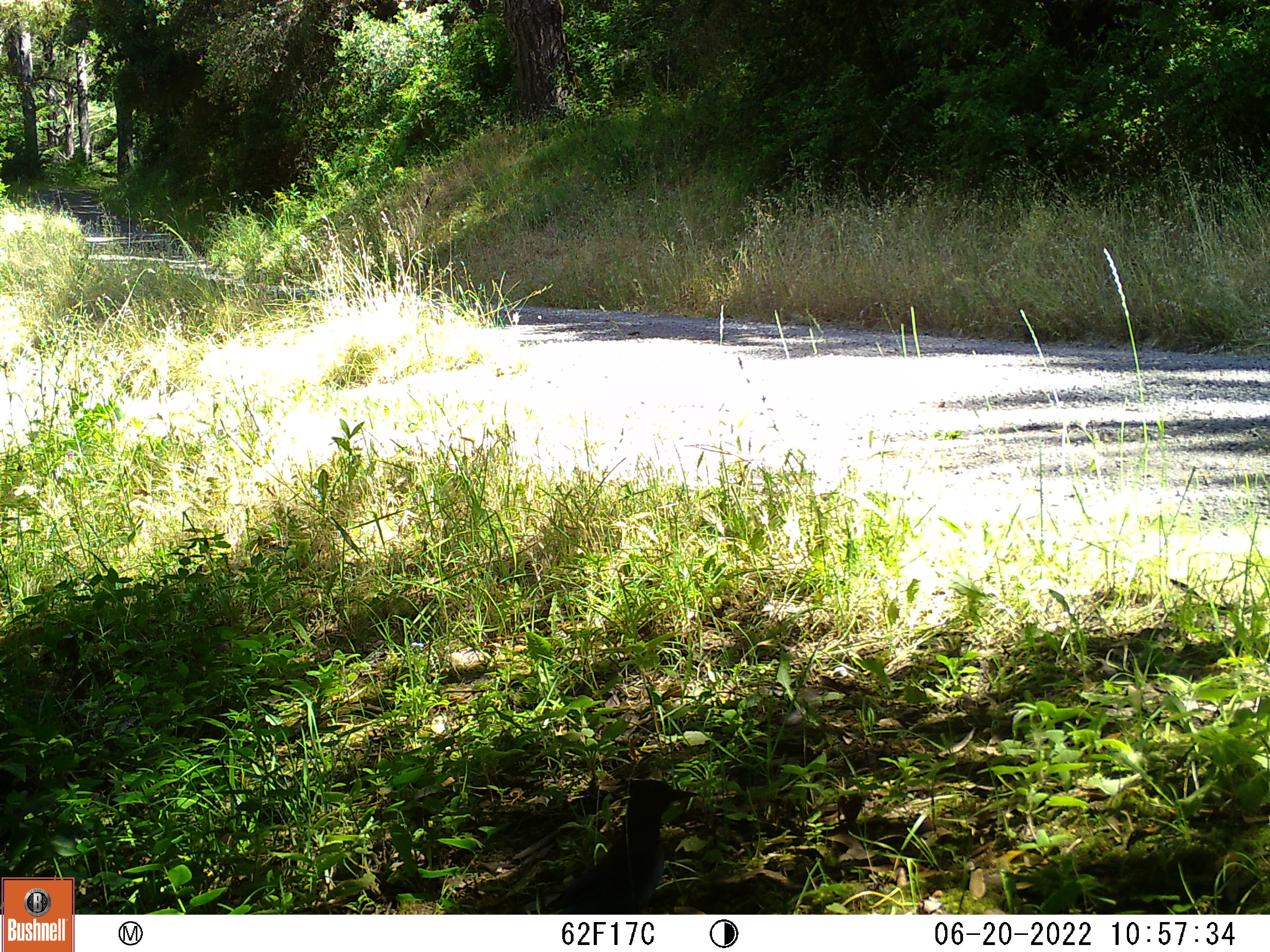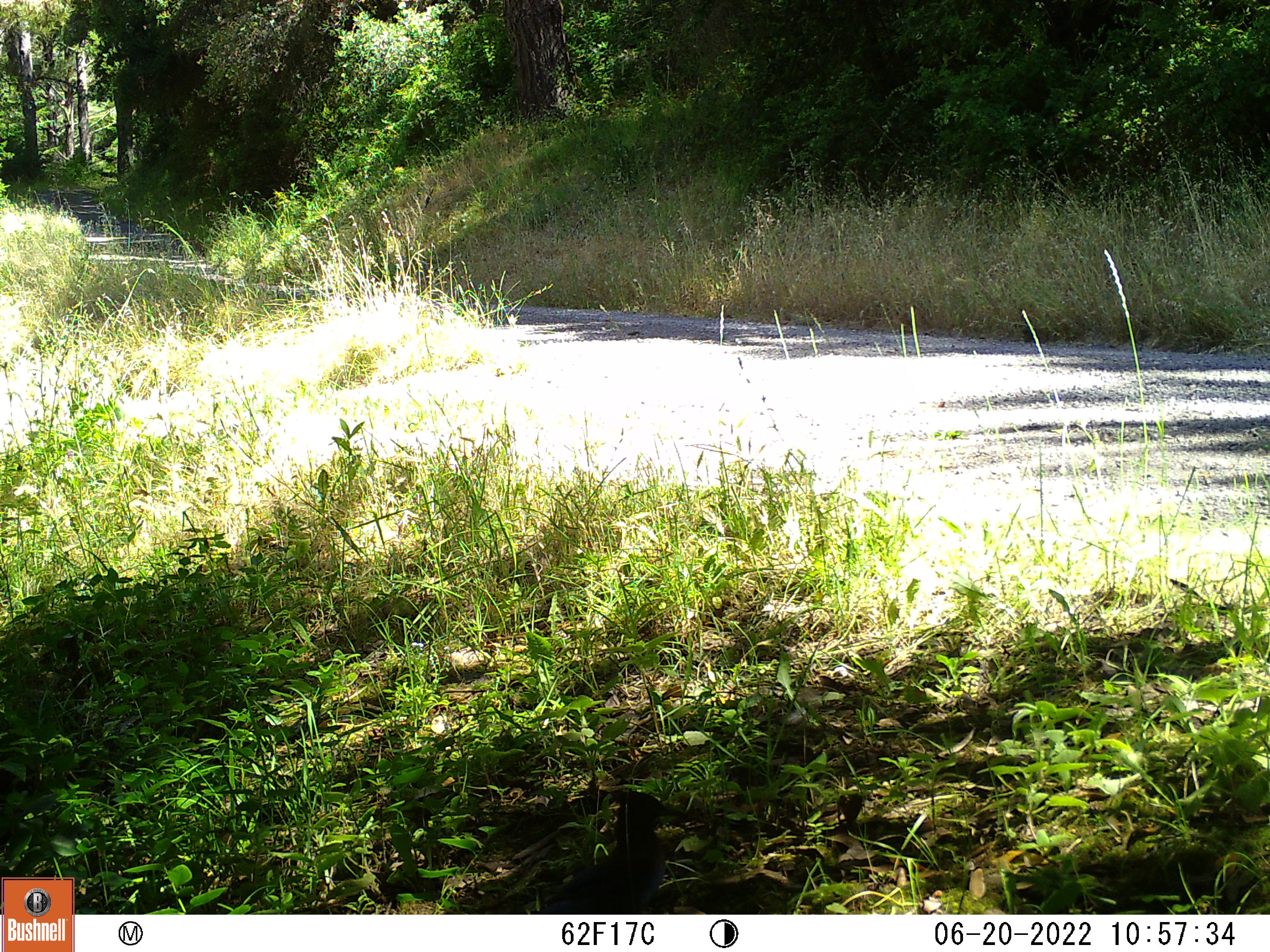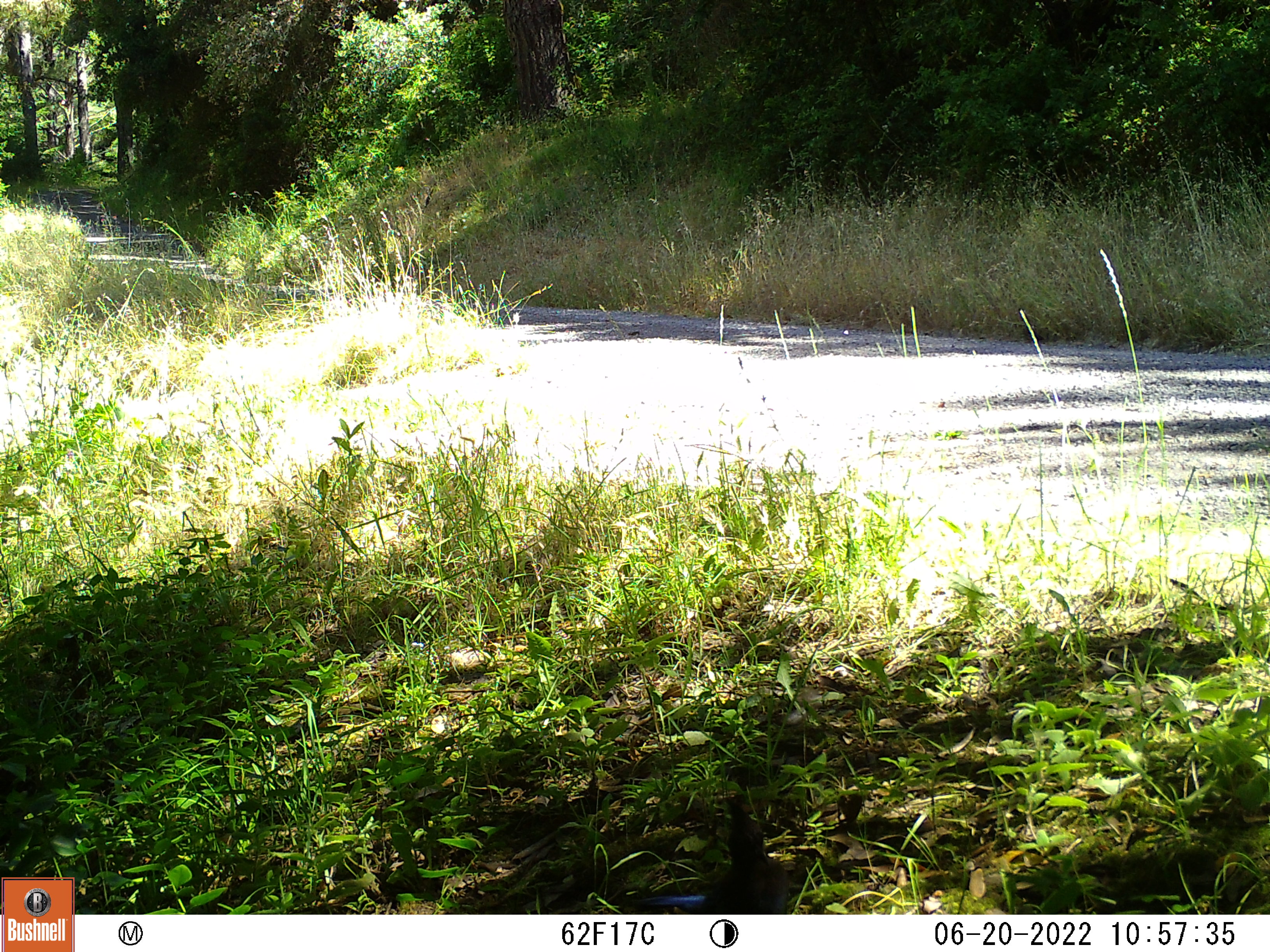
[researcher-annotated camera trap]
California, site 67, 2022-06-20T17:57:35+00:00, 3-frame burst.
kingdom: Animalia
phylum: Chordata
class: Aves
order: Passeriformes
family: Corvidae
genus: Cyanocitta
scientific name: Cyanocitta stelleri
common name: steller's jay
Steller's jay (Cyanocitta stelleri).